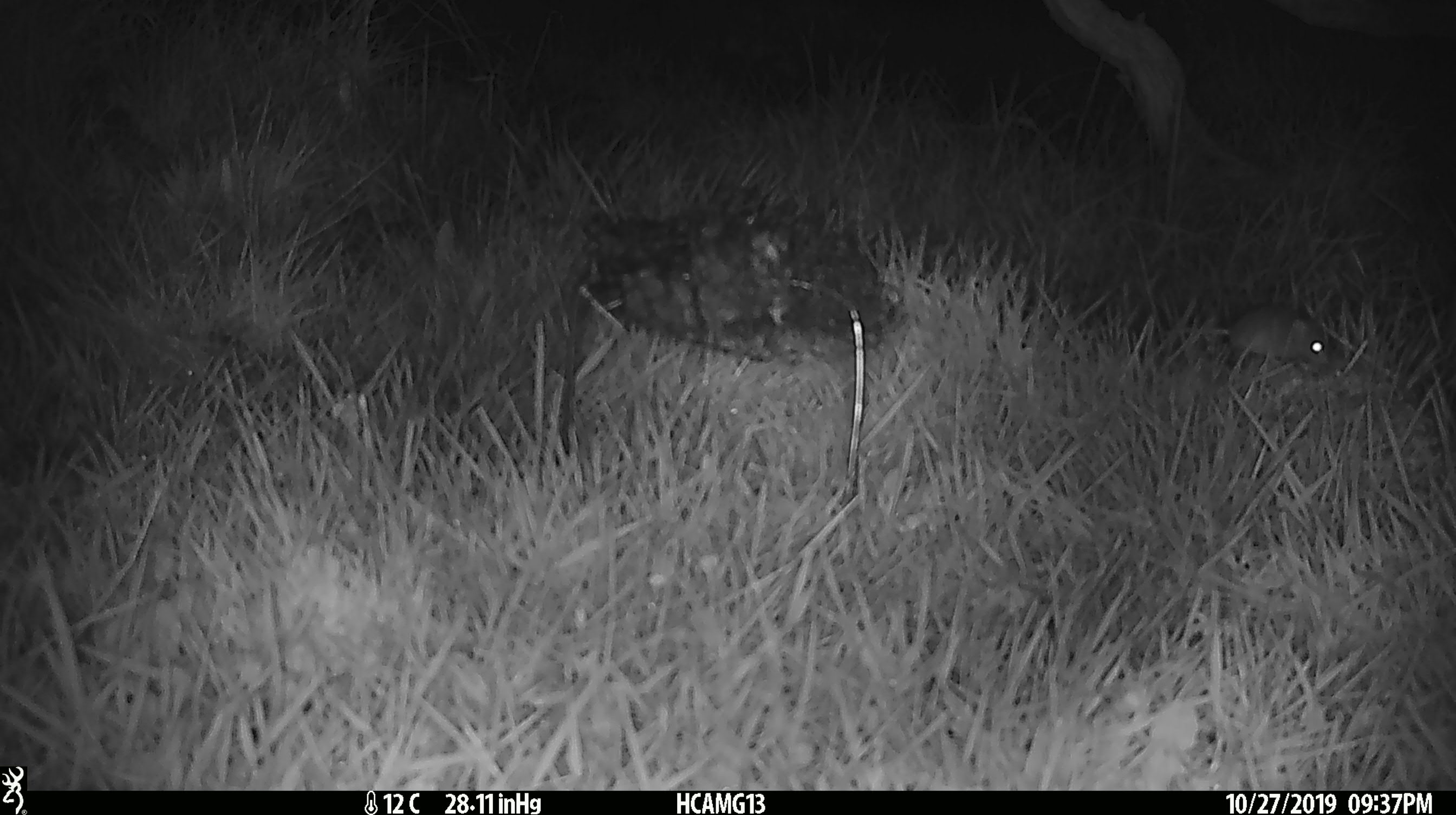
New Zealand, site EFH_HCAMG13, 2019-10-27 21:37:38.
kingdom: Animalia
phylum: Chordata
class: Mammalia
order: Rodentia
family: Muridae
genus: Mus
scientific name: Mus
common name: mouse